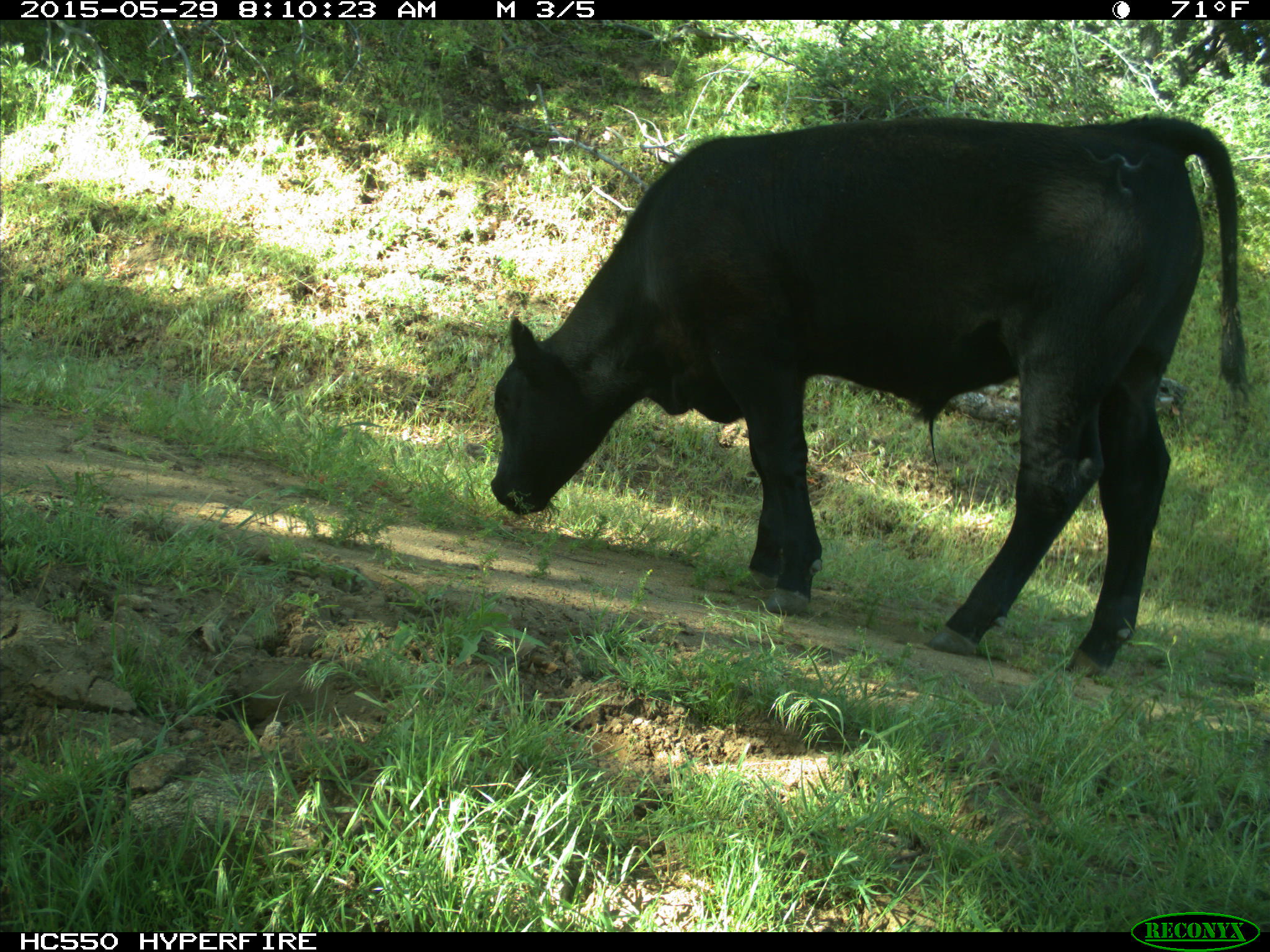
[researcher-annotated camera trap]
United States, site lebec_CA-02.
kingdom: Animalia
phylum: Chordata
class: Mammalia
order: Artiodactyla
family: Bovidae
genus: Bos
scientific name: Bos taurus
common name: domestic cow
Bos taurus (domestic cow).